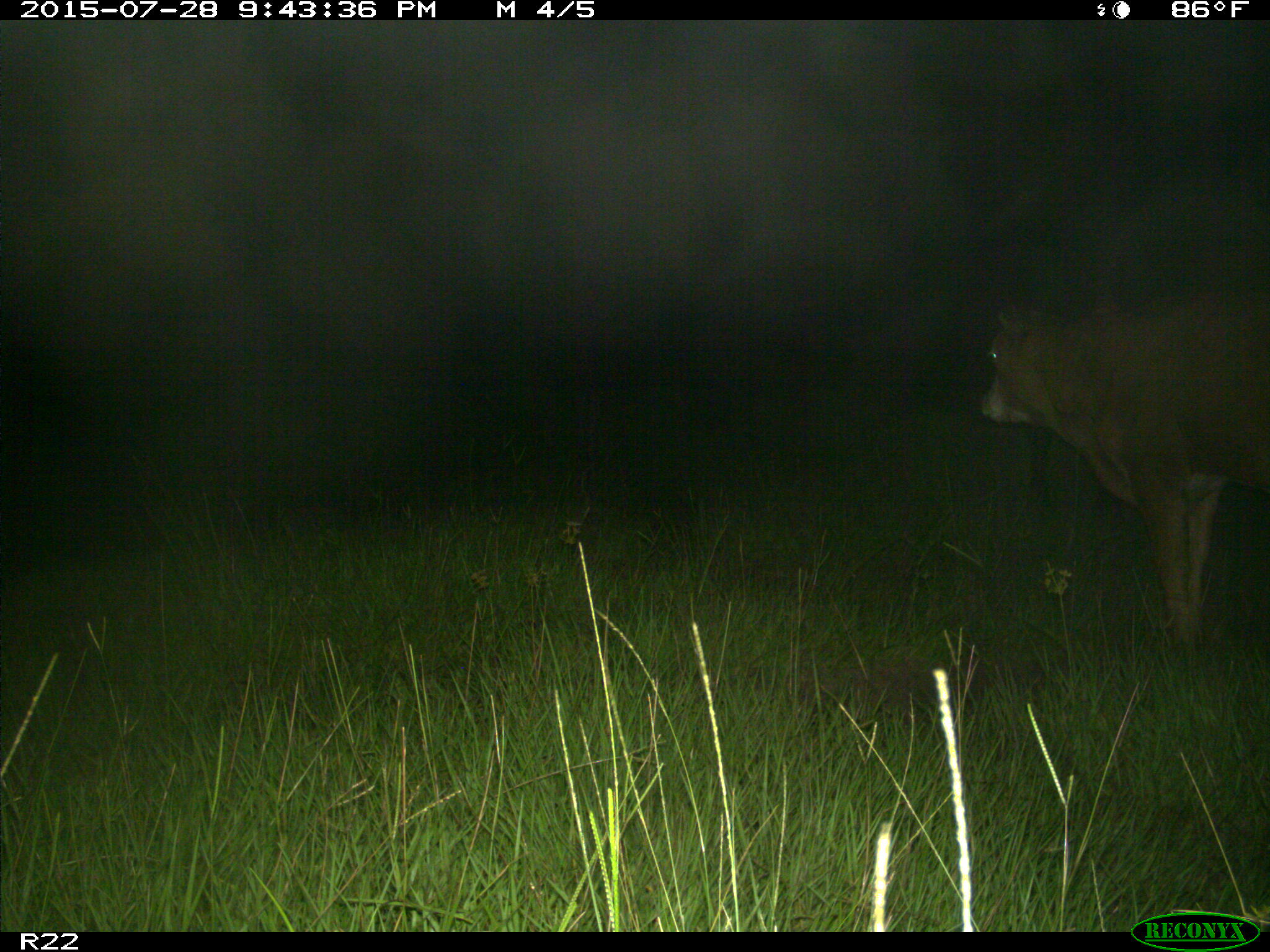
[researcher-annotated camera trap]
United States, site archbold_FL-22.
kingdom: Animalia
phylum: Chordata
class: Mammalia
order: Artiodactyla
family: Bovidae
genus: Bos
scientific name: Bos taurus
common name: domestic cow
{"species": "Bos taurus (domestic cow)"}